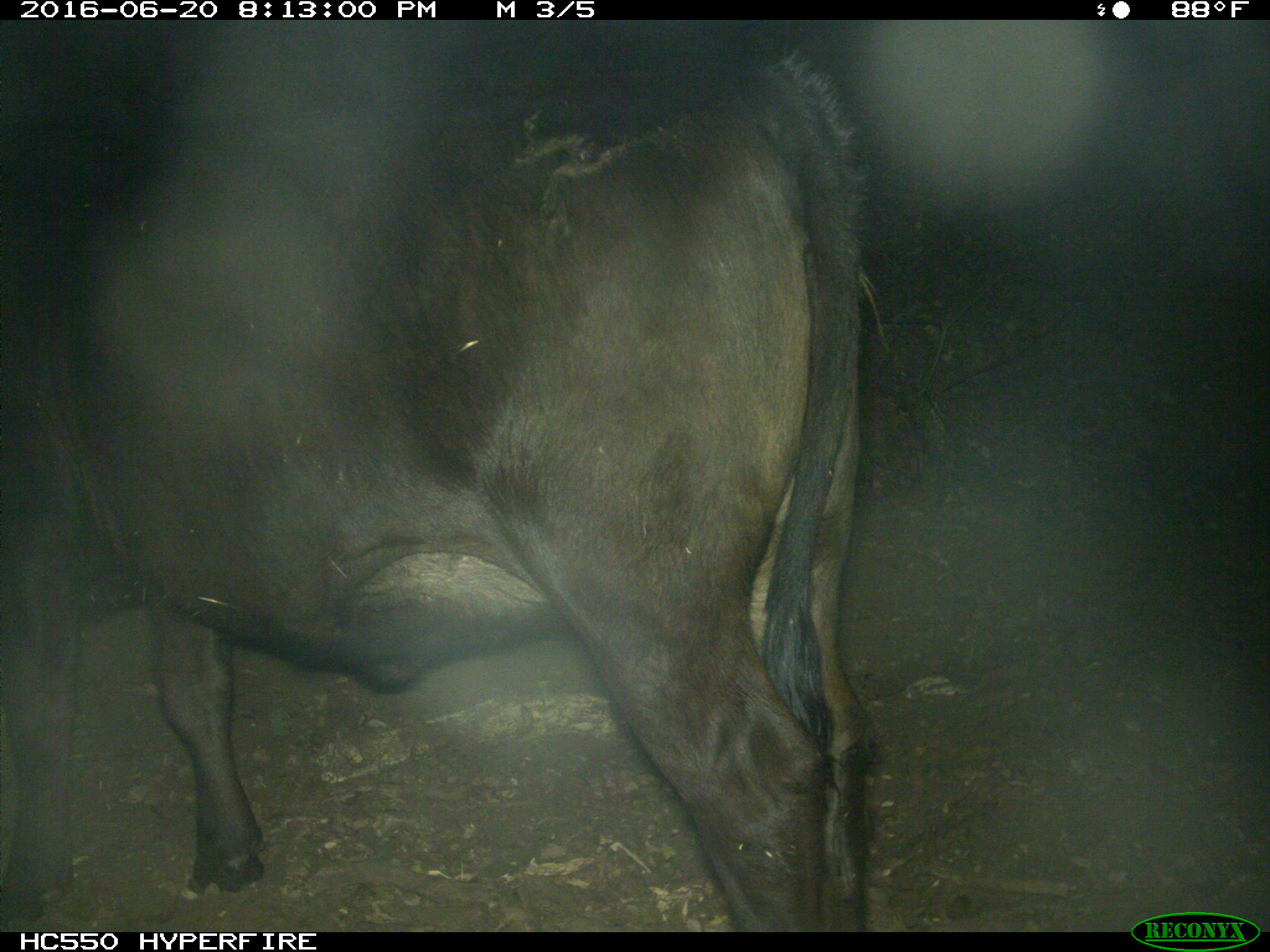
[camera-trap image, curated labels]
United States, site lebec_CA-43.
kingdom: Animalia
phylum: Chordata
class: Mammalia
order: Artiodactyla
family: Bovidae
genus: Bos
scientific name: Bos taurus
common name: domestic cow